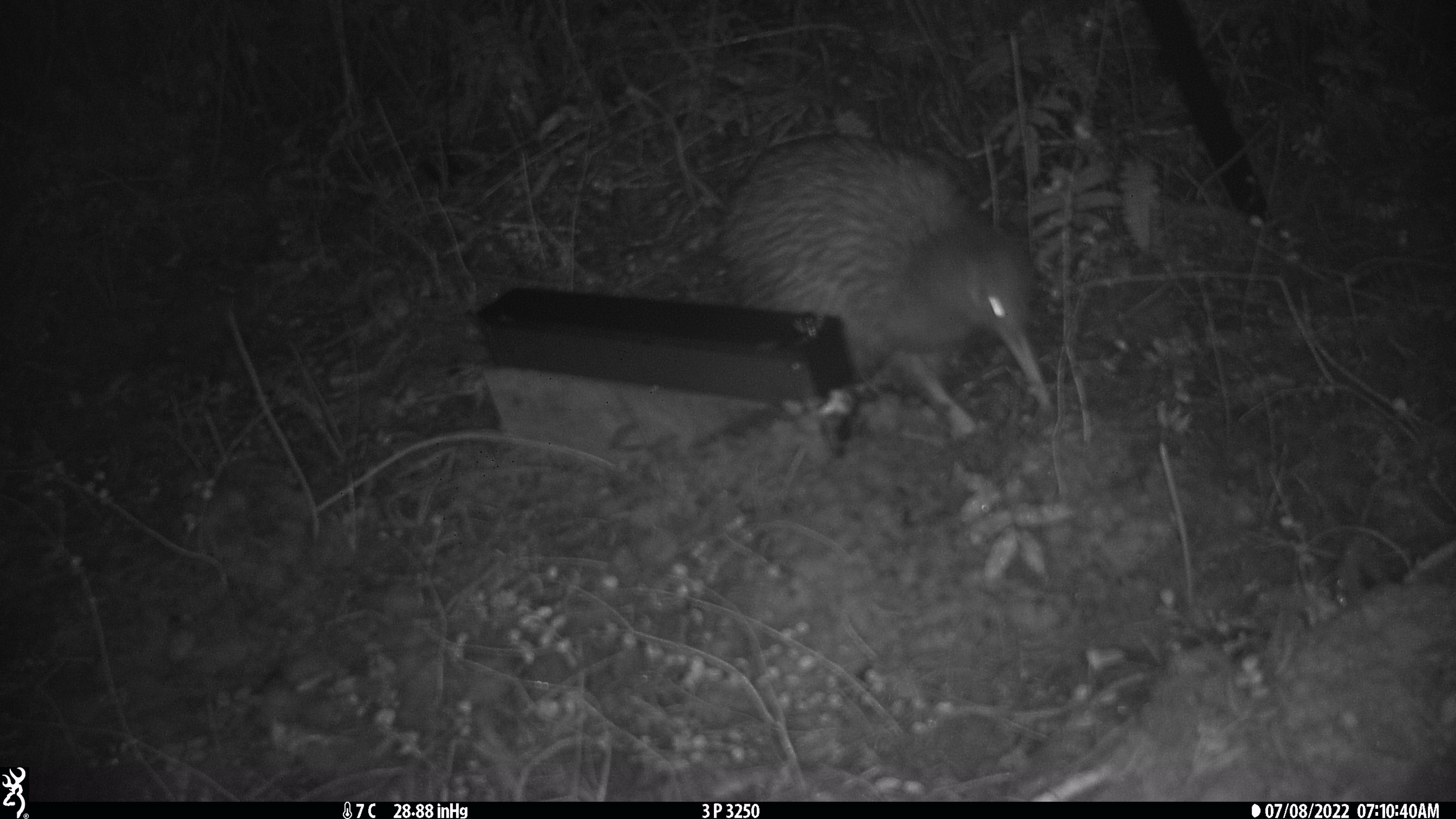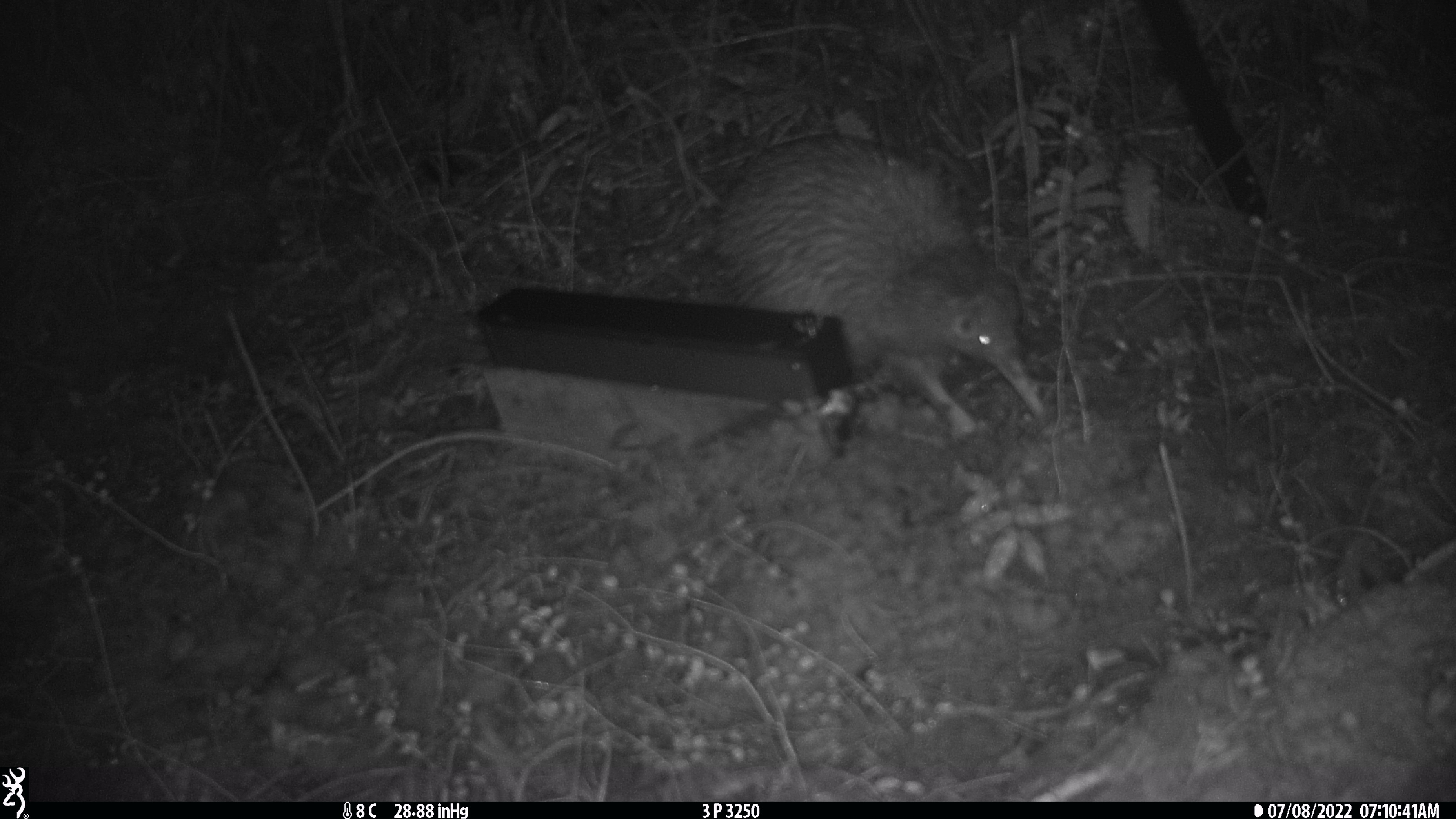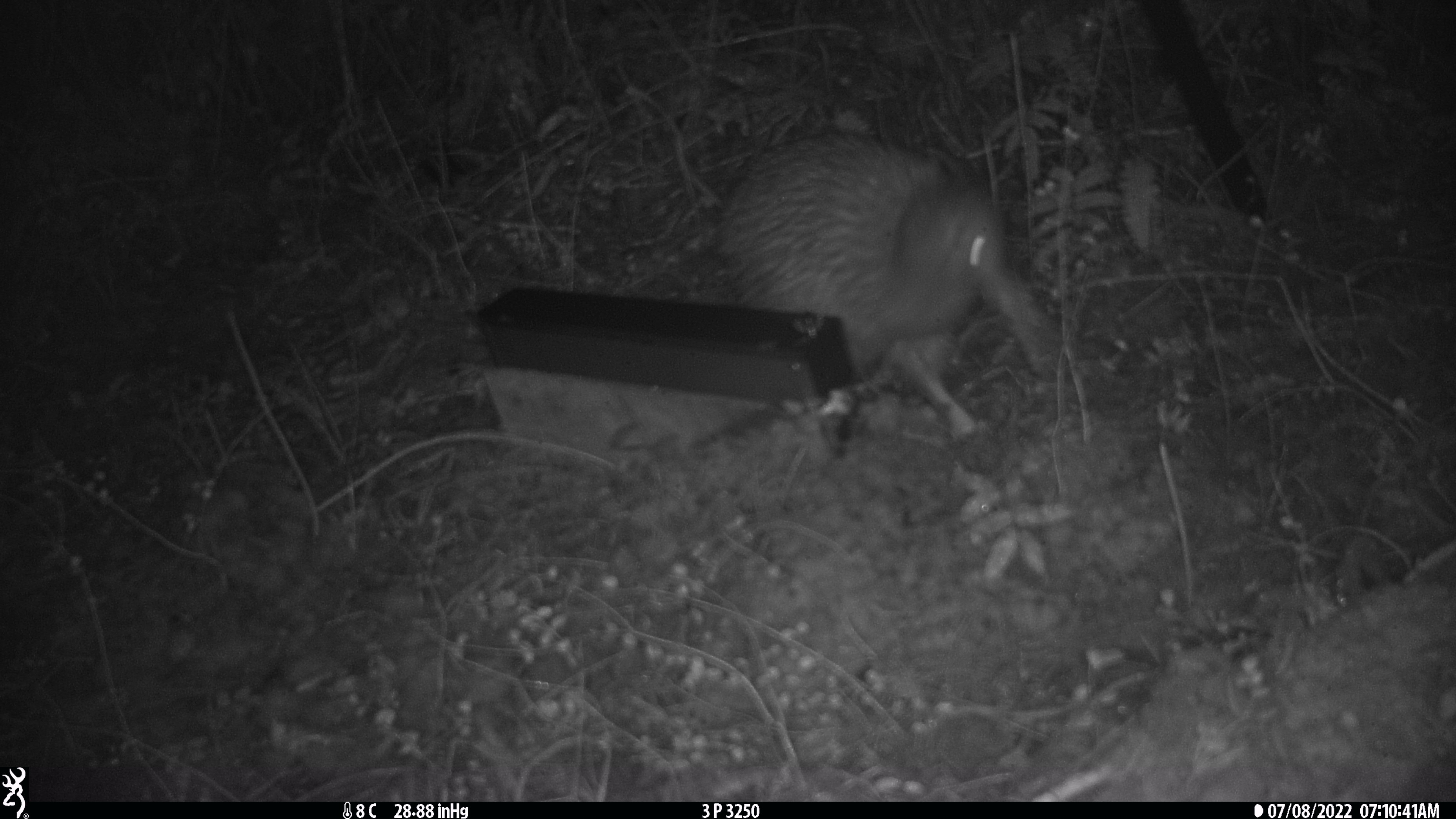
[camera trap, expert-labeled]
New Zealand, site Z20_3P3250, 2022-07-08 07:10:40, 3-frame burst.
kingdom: Animalia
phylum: Chordata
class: Aves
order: Apterygiformes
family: Apterygidae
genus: Apteryx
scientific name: Apteryx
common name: kiwi